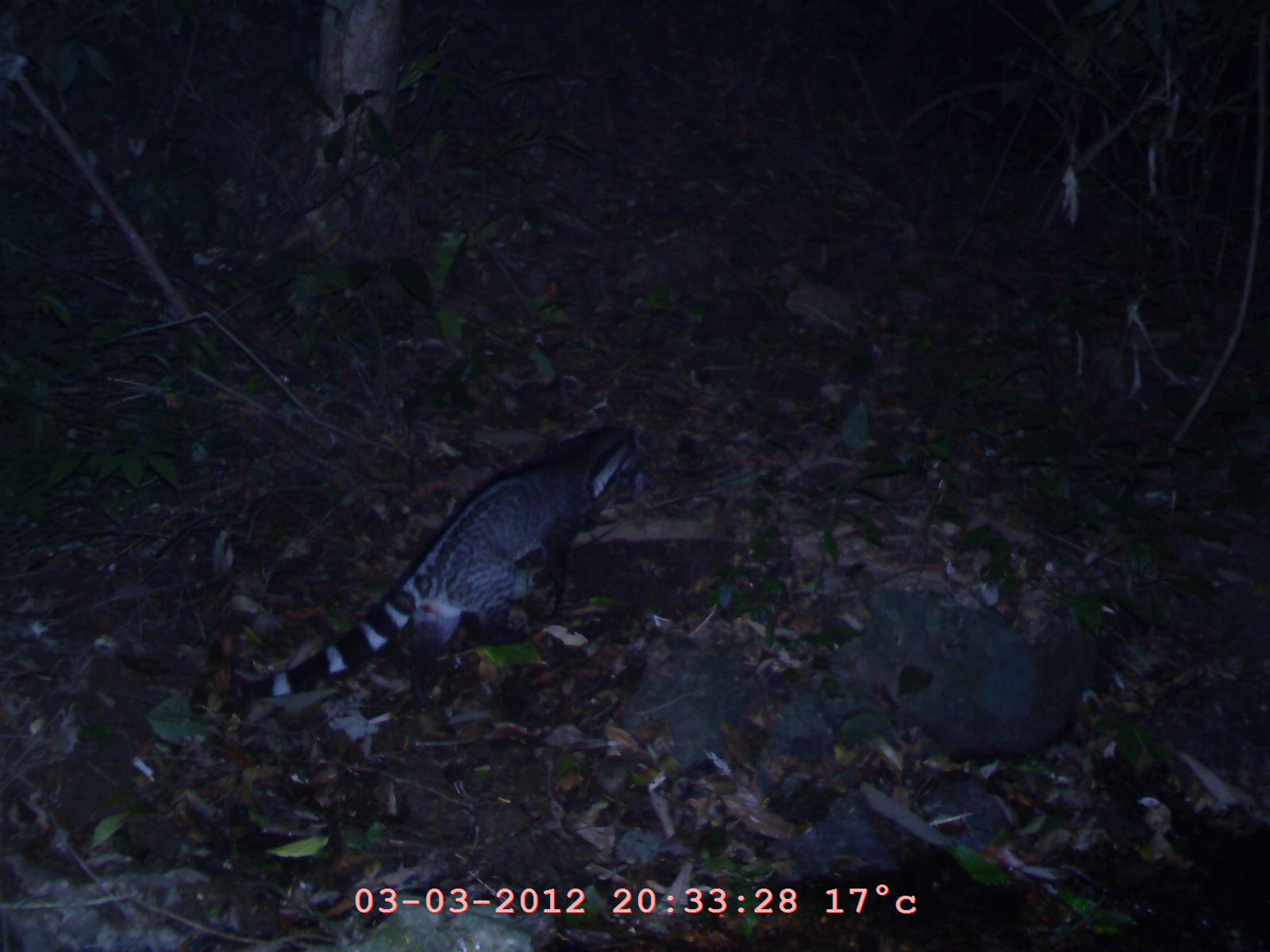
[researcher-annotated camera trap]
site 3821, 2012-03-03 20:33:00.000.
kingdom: Animalia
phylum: Chordata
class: Mammalia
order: Carnivora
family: Viverridae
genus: Viverra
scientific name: Viverra zibetha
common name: large indian civet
Viverra zibetha (large indian civet), count 1.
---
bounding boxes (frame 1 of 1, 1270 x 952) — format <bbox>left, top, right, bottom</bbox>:
viverra zibetha: <bbox>261, 399, 656, 699</bbox>